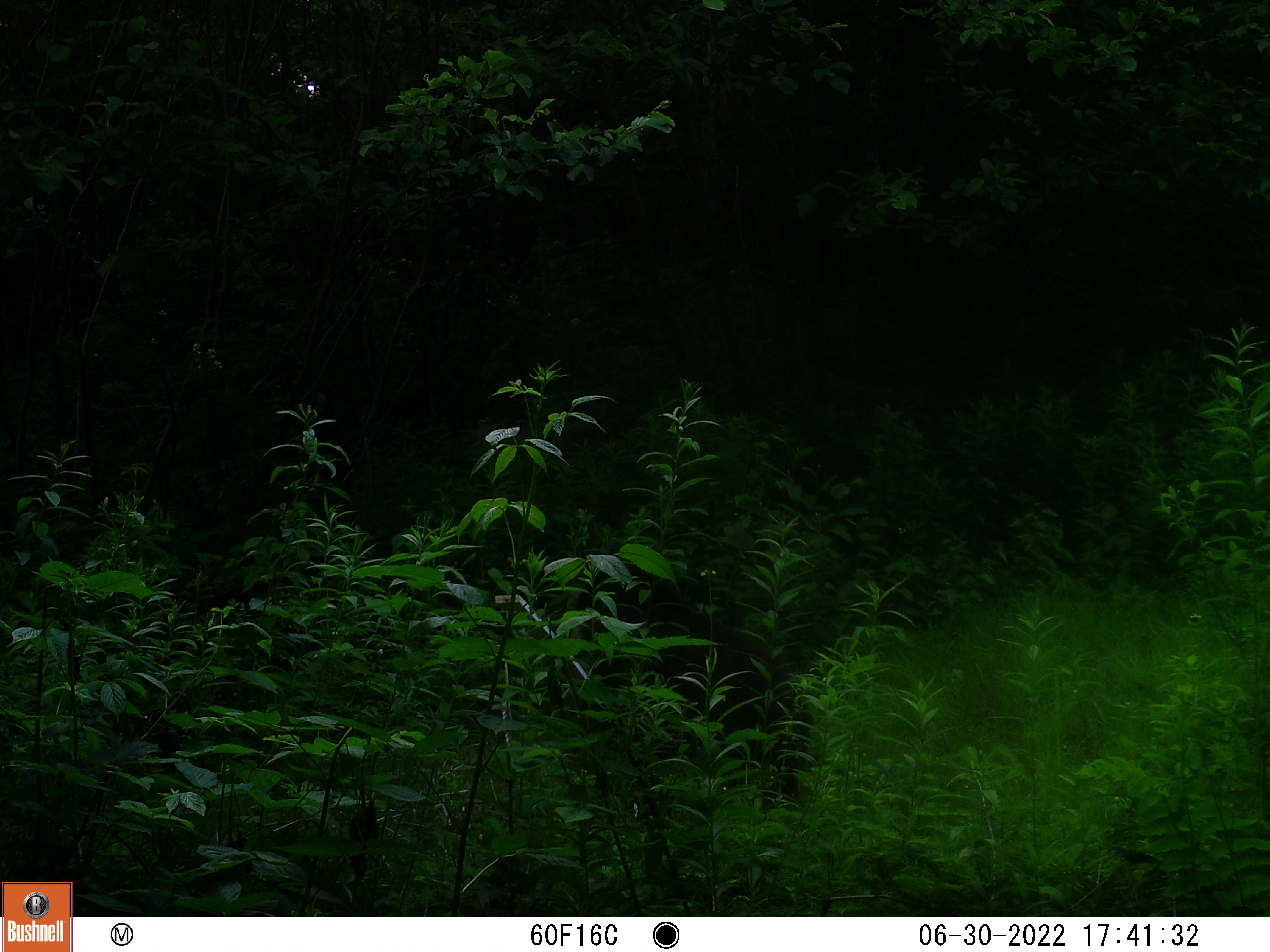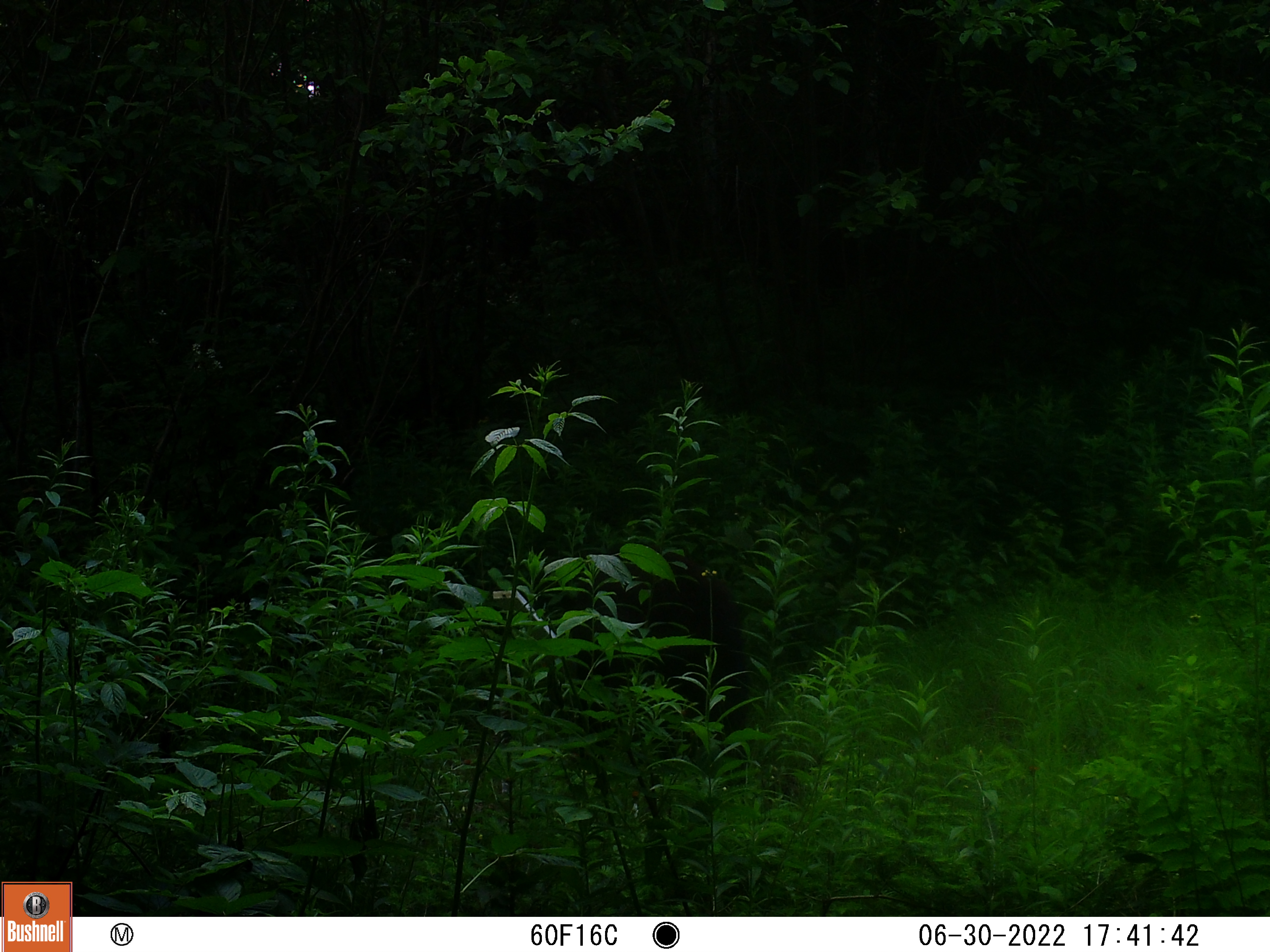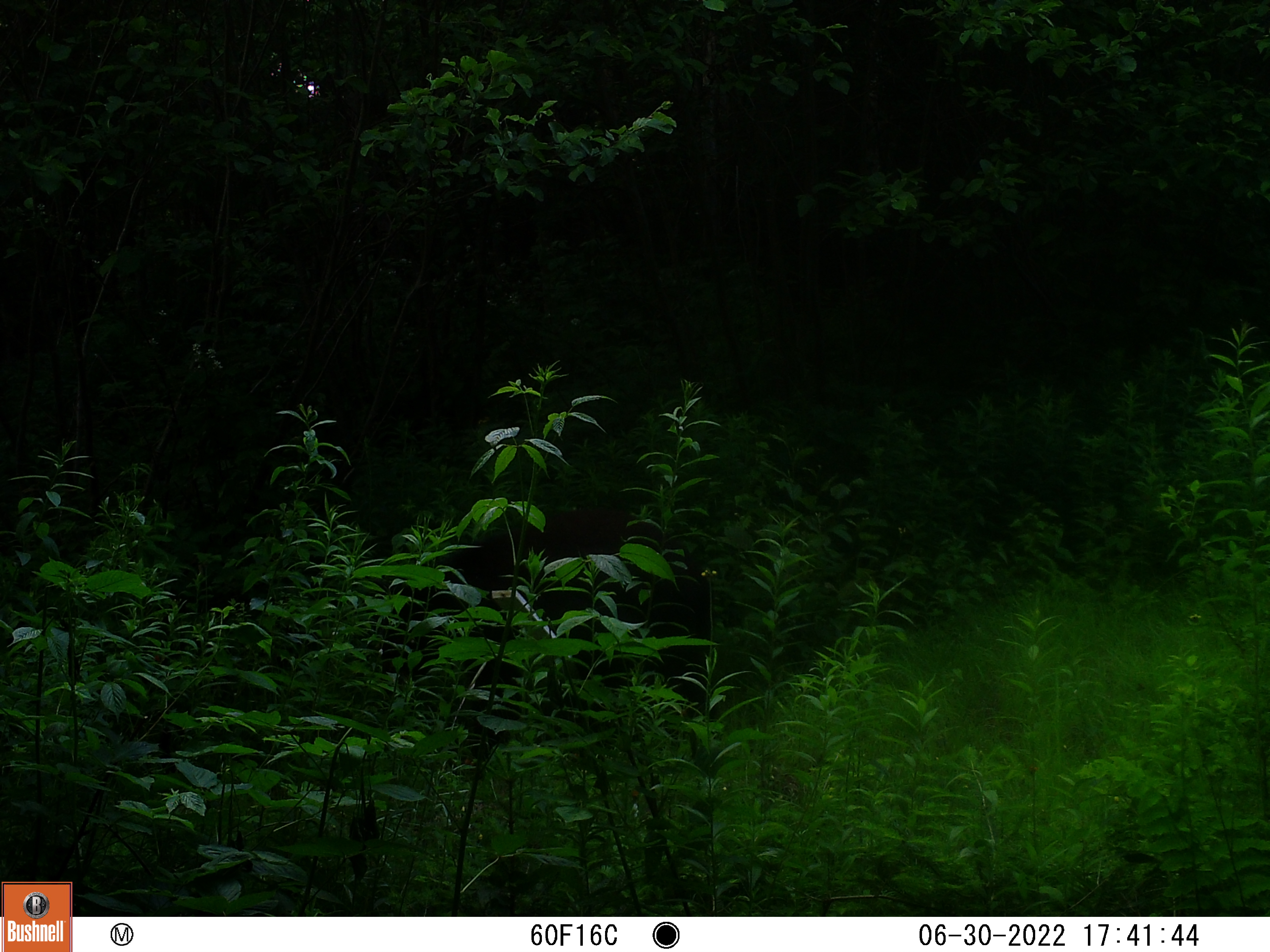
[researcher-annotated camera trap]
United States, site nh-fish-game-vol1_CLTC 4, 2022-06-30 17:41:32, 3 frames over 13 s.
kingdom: Animalia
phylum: Chordata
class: Mammalia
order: Carnivora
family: Ursidae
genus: Ursus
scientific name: Ursus americanus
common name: black bear